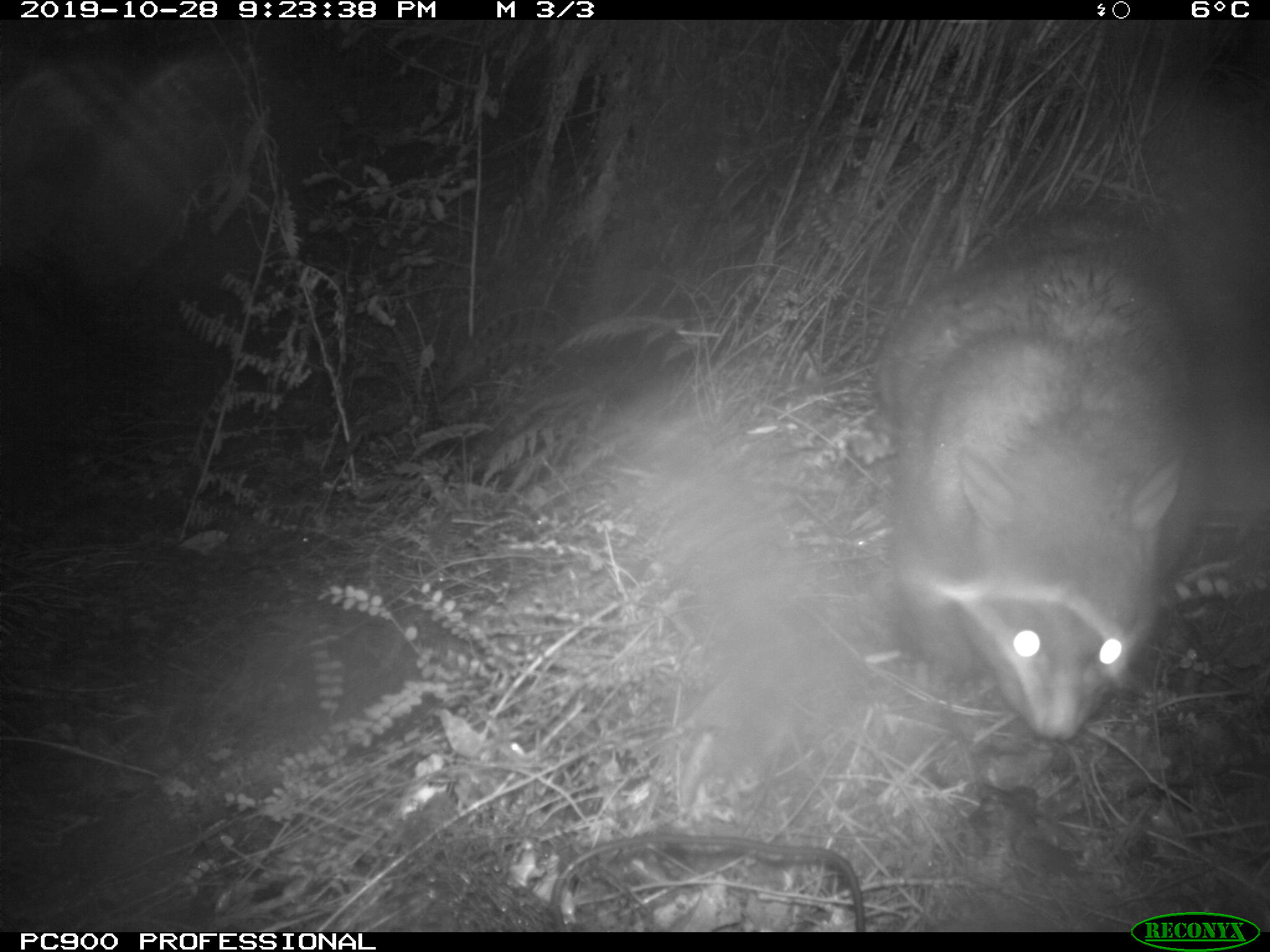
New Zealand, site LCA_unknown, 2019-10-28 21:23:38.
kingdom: Animalia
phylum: Chordata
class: Mammalia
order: Diprotodontia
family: Phalangeridae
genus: Trichosurus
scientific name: Trichosurus vulpecula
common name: common brushtail possum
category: possum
Possum (common brushtail possum) (Trichosurus vulpecula).